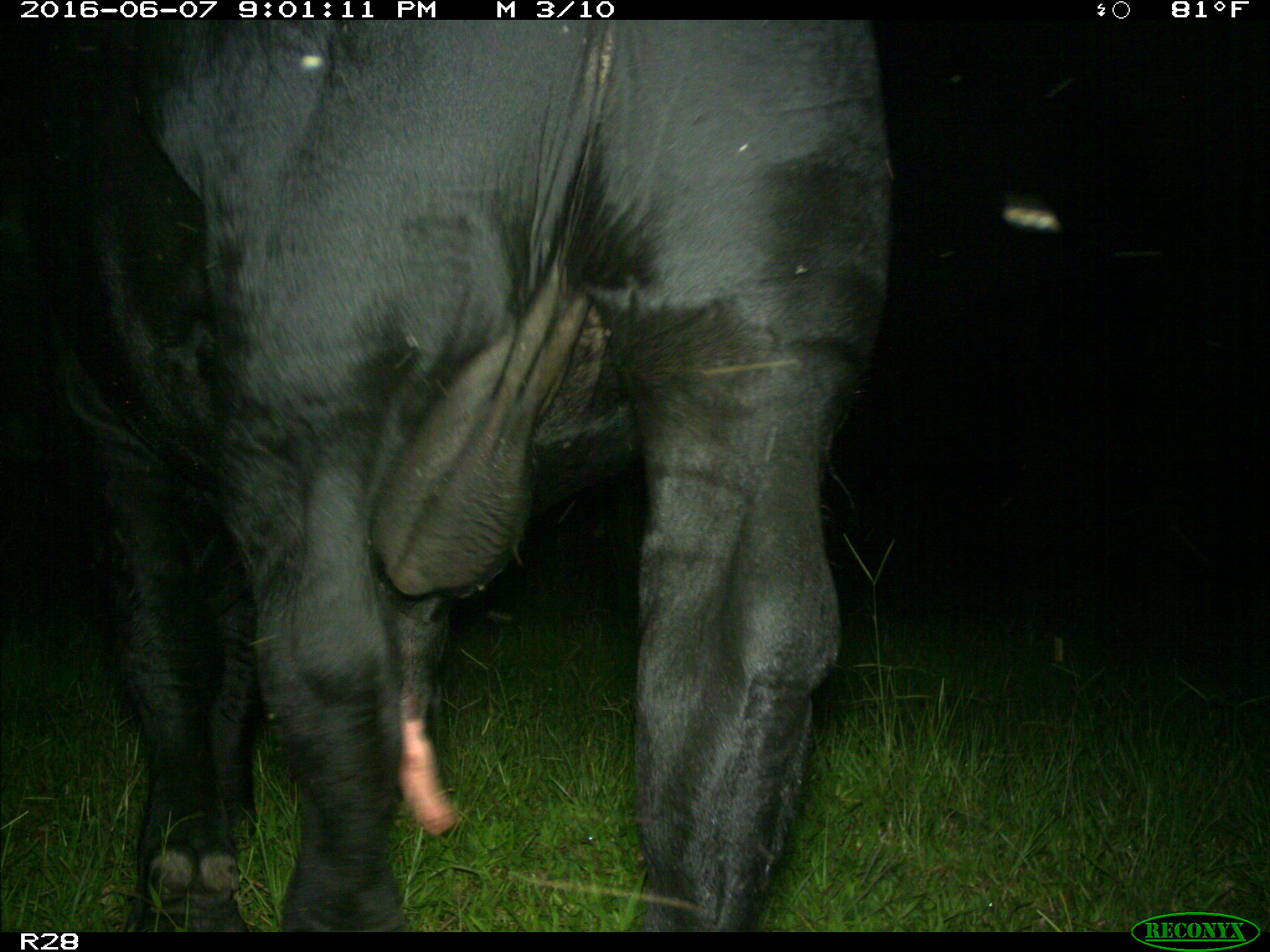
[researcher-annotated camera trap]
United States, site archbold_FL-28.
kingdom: Animalia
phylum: Chordata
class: Mammalia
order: Artiodactyla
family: Bovidae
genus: Bos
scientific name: Bos taurus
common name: domestic cow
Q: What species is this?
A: Bos taurus (domestic cow).